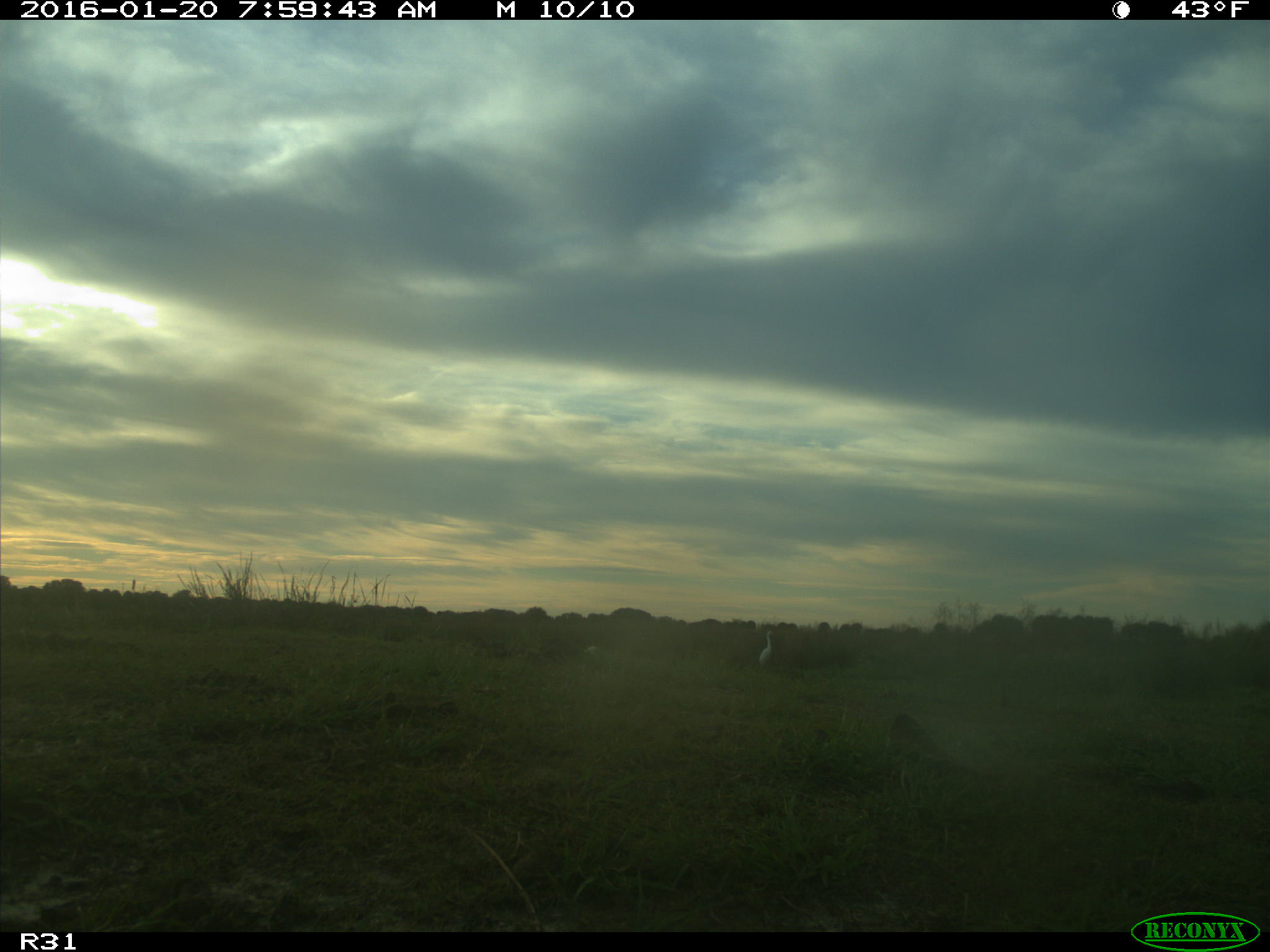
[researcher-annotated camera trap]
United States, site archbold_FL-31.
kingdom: Animalia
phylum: Chordata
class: Aves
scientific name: Aves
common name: birds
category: unidentified bird